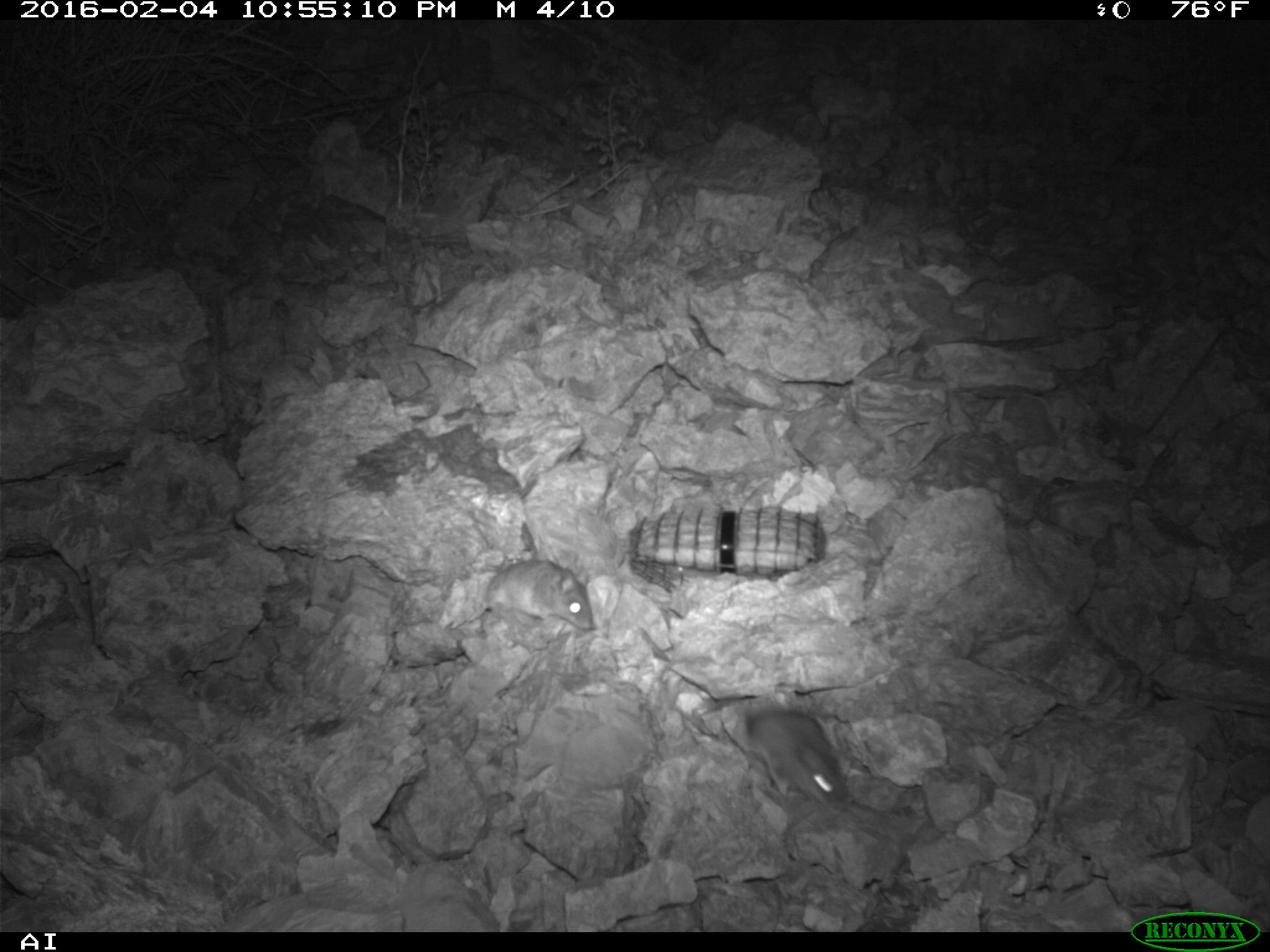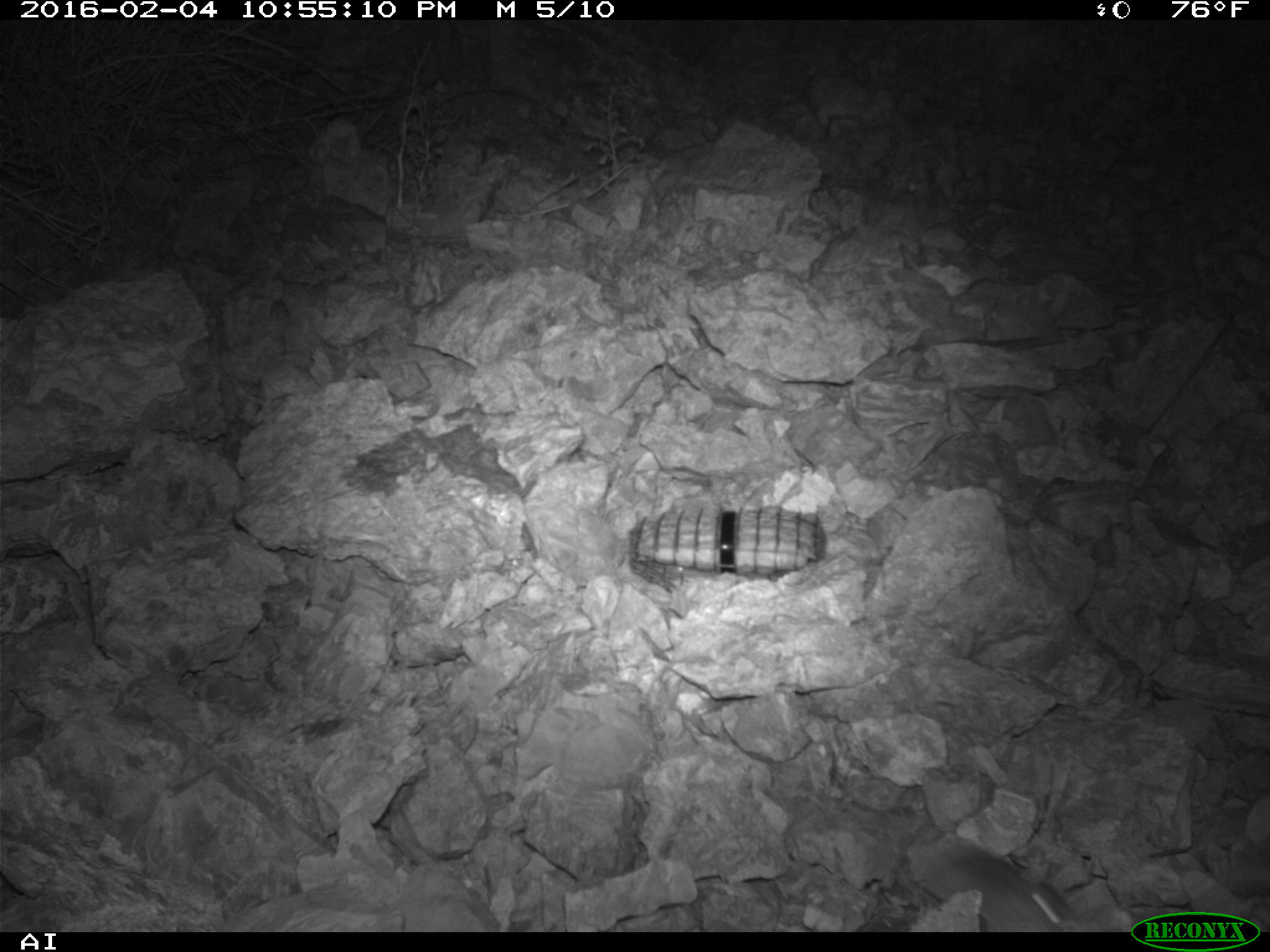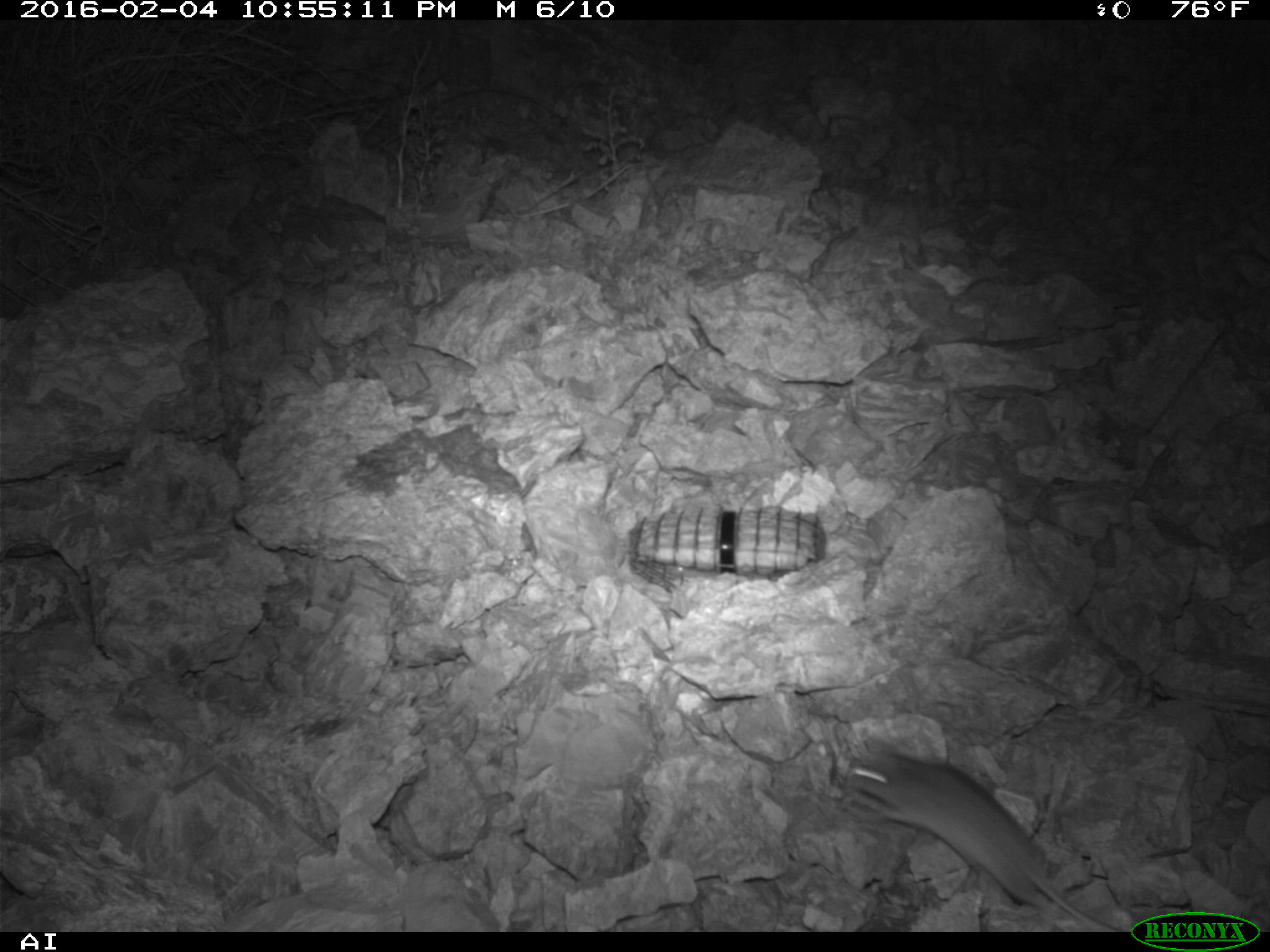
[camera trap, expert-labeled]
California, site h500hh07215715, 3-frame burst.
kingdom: Animalia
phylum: Chordata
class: Mammalia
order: Rodentia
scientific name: Rodentia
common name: rodent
Rodent (Rodentia).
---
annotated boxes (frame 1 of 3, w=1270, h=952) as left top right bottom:
rodent: 747 702 850 807; 469 558 597 629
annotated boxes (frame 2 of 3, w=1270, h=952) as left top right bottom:
rodent: 923 839 1079 932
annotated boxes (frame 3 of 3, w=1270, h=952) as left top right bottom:
rodent: 847 738 1122 932